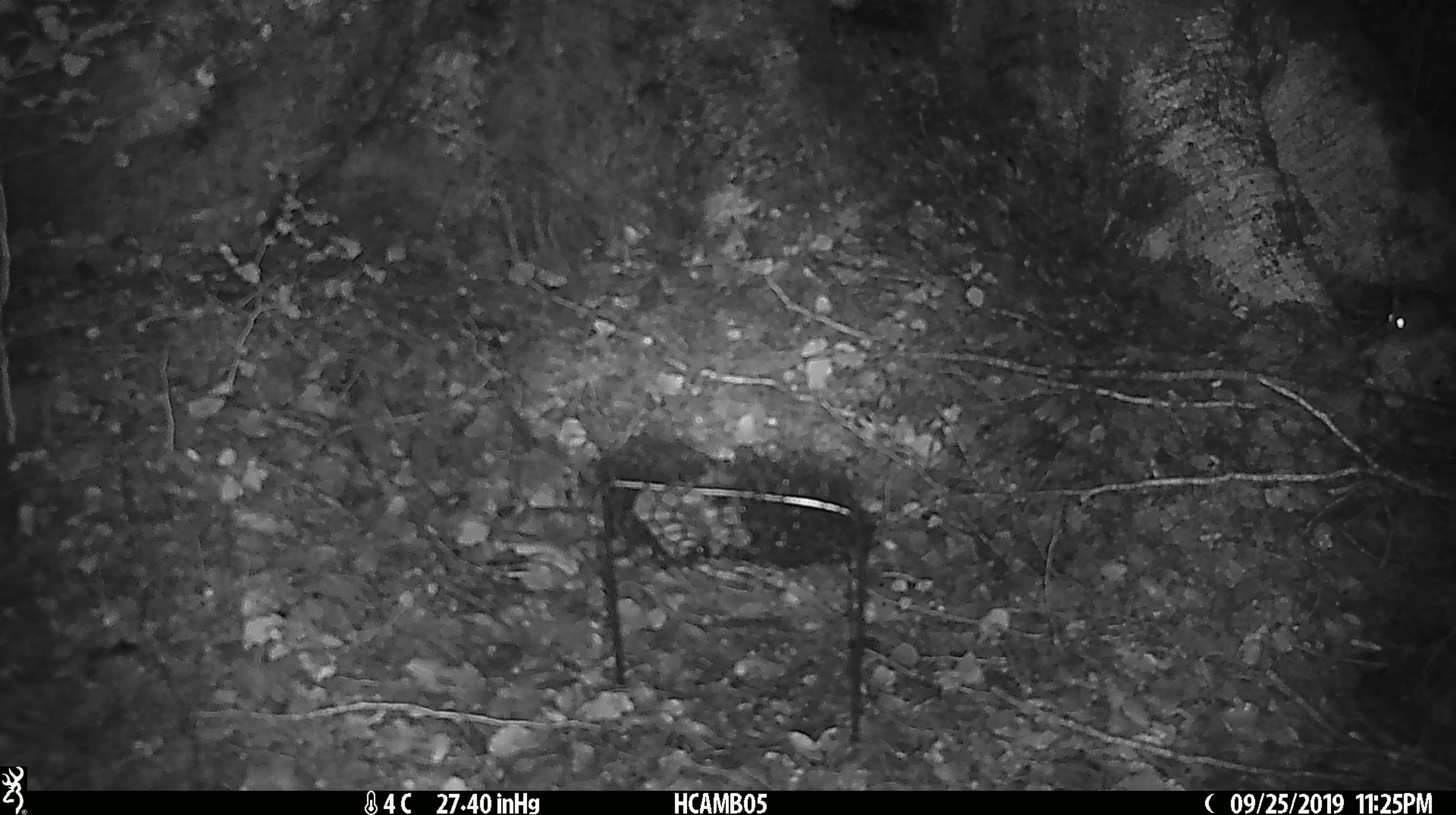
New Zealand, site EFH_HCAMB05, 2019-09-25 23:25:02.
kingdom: Animalia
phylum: Chordata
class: Mammalia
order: Rodentia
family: Muridae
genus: Mus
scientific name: Mus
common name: mouse